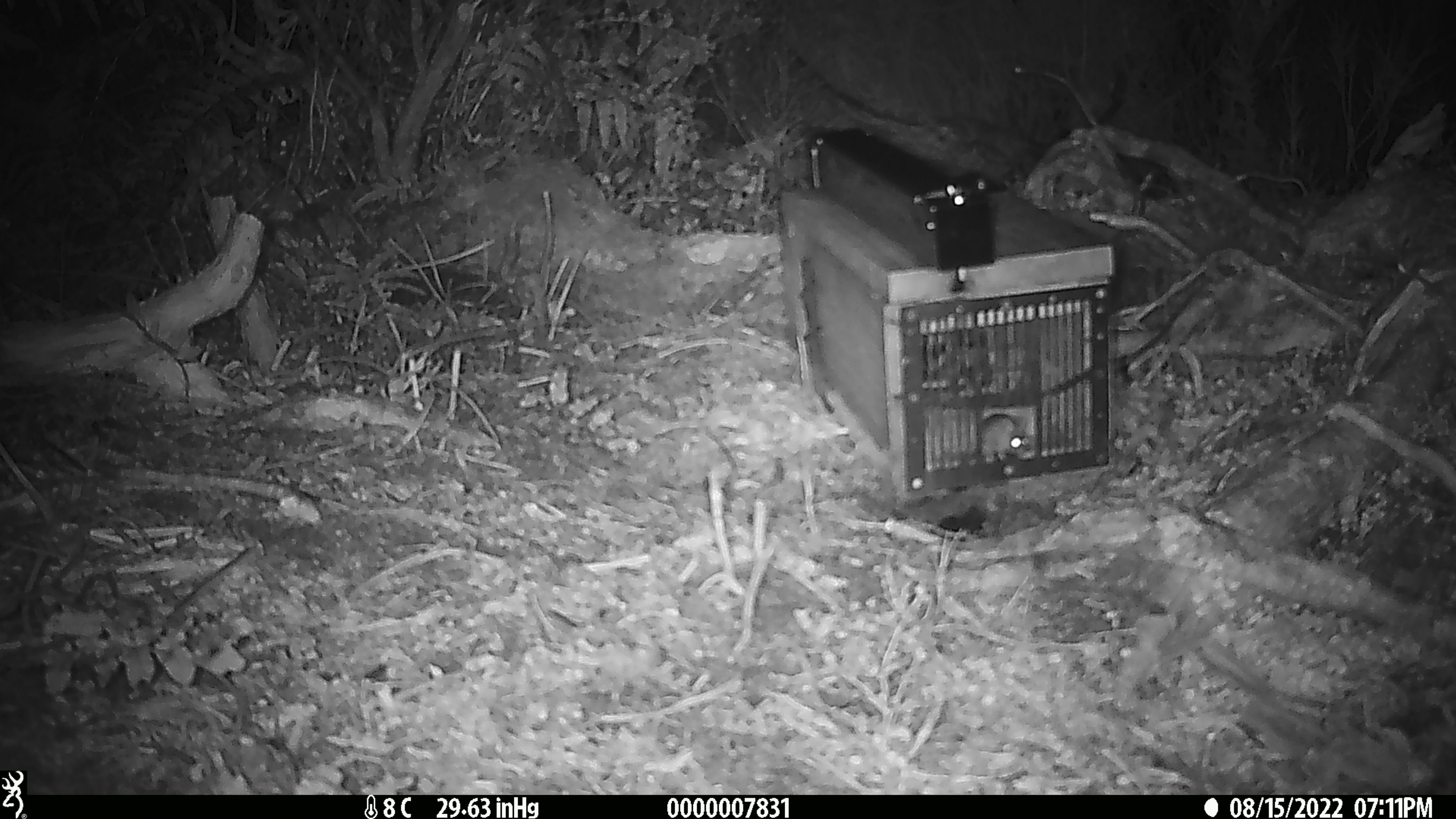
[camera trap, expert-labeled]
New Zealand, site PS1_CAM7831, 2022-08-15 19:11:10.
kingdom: Animalia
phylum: Chordata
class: Mammalia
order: Rodentia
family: Muridae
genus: Mus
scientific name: Mus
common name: mouse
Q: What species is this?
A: Mouse (Mus).